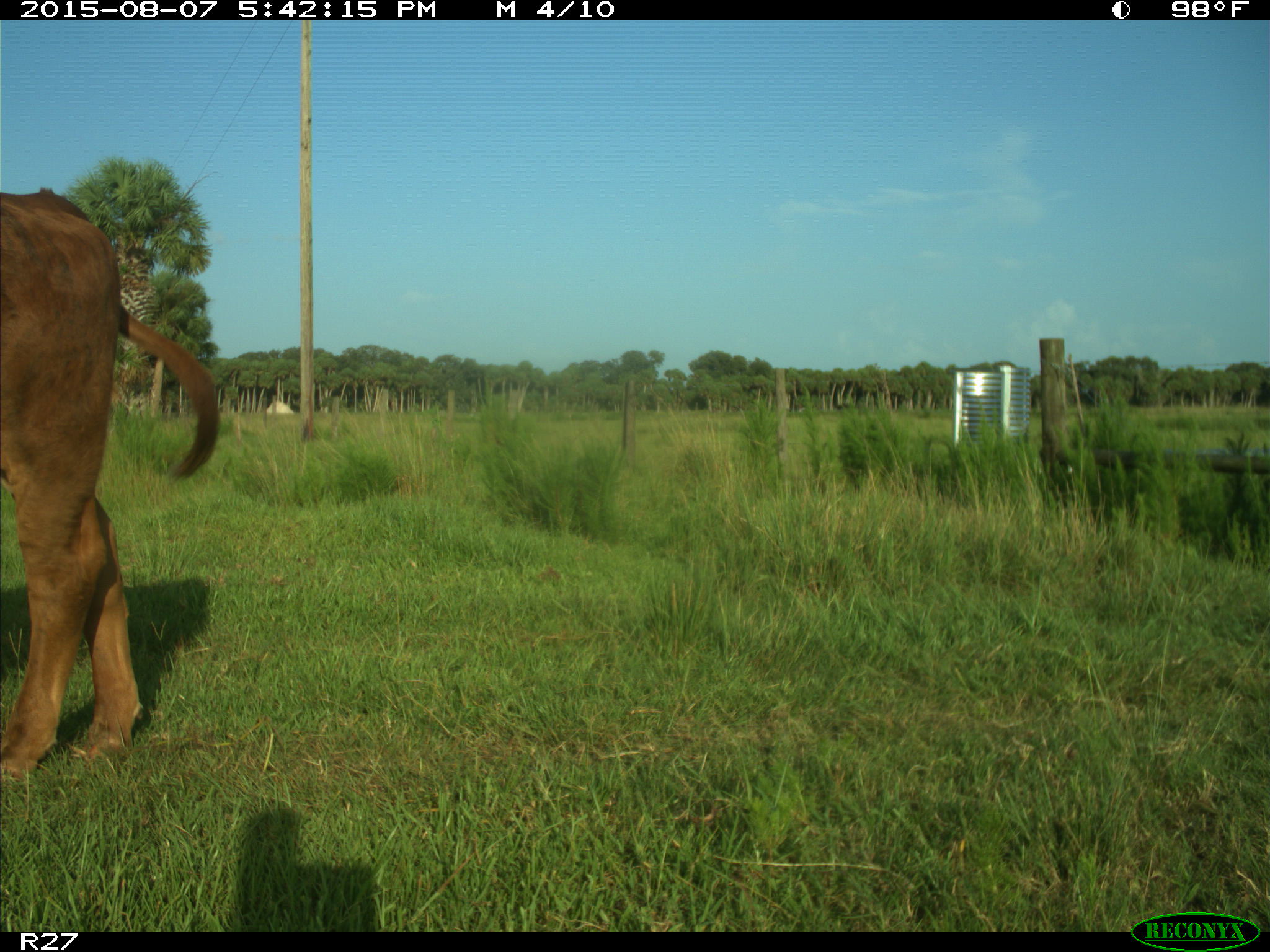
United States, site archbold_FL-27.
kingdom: Animalia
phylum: Chordata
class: Mammalia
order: Artiodactyla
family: Bovidae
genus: Bos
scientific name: Bos taurus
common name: domestic cow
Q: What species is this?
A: Bos taurus (domestic cow).